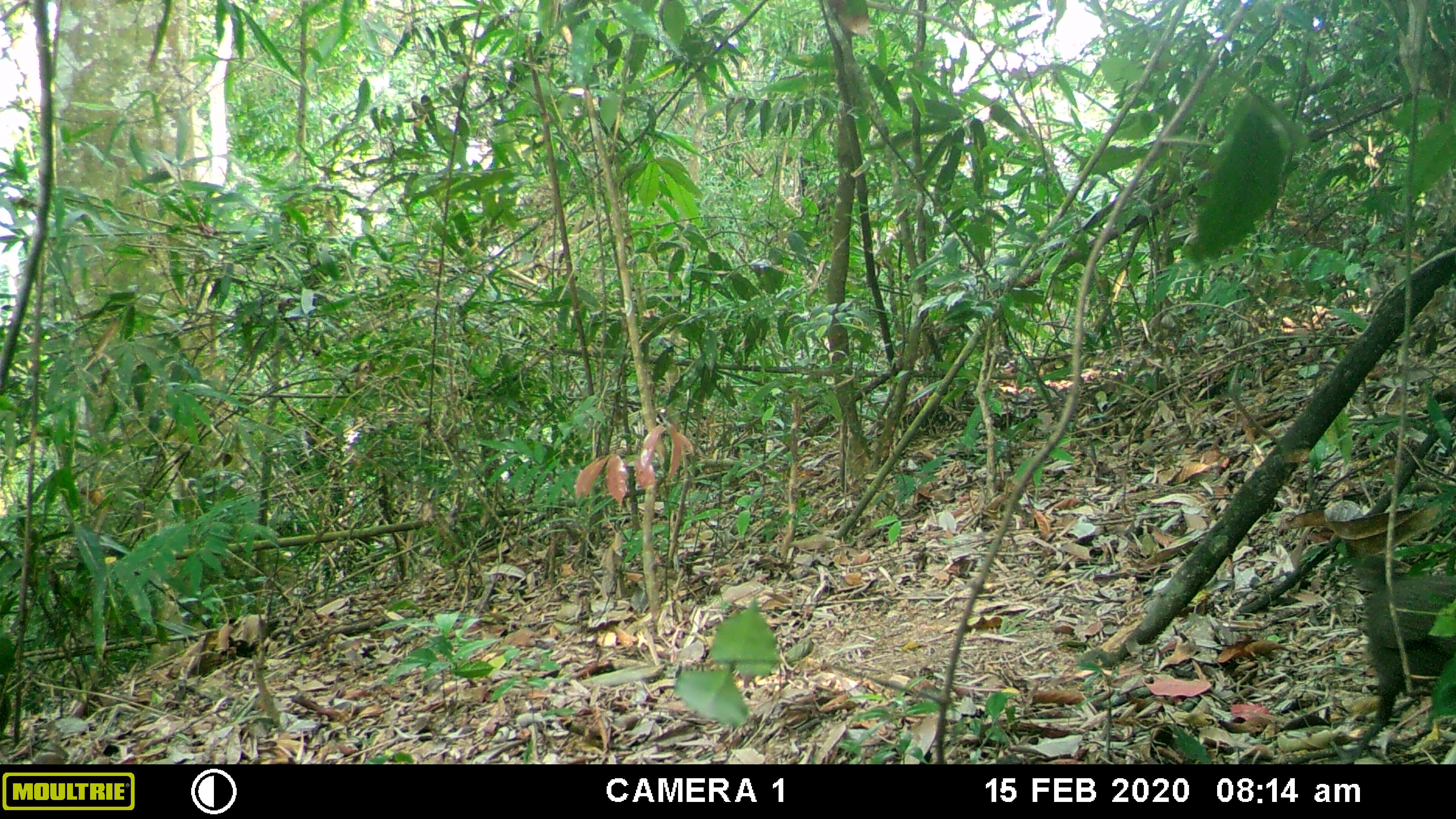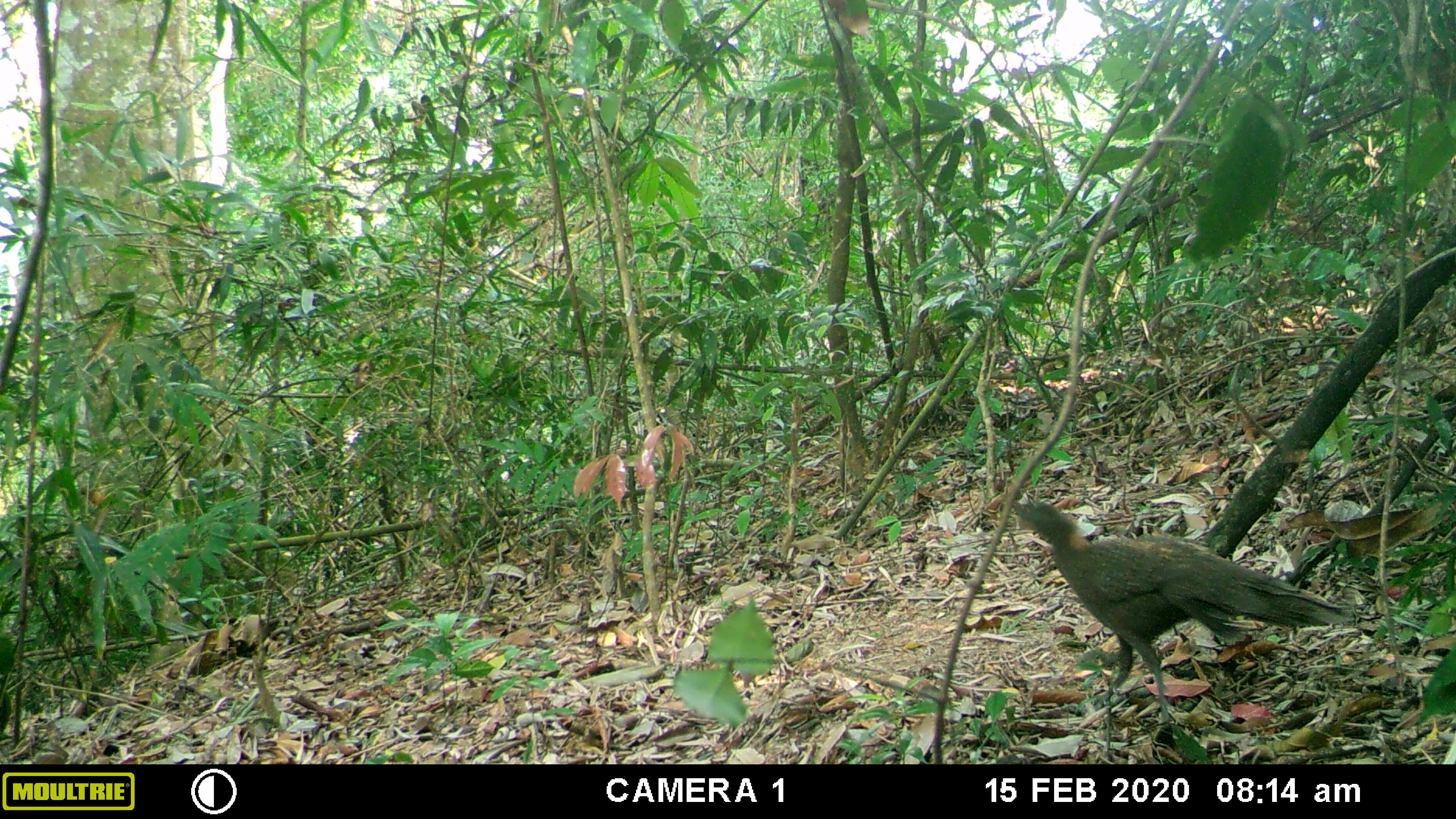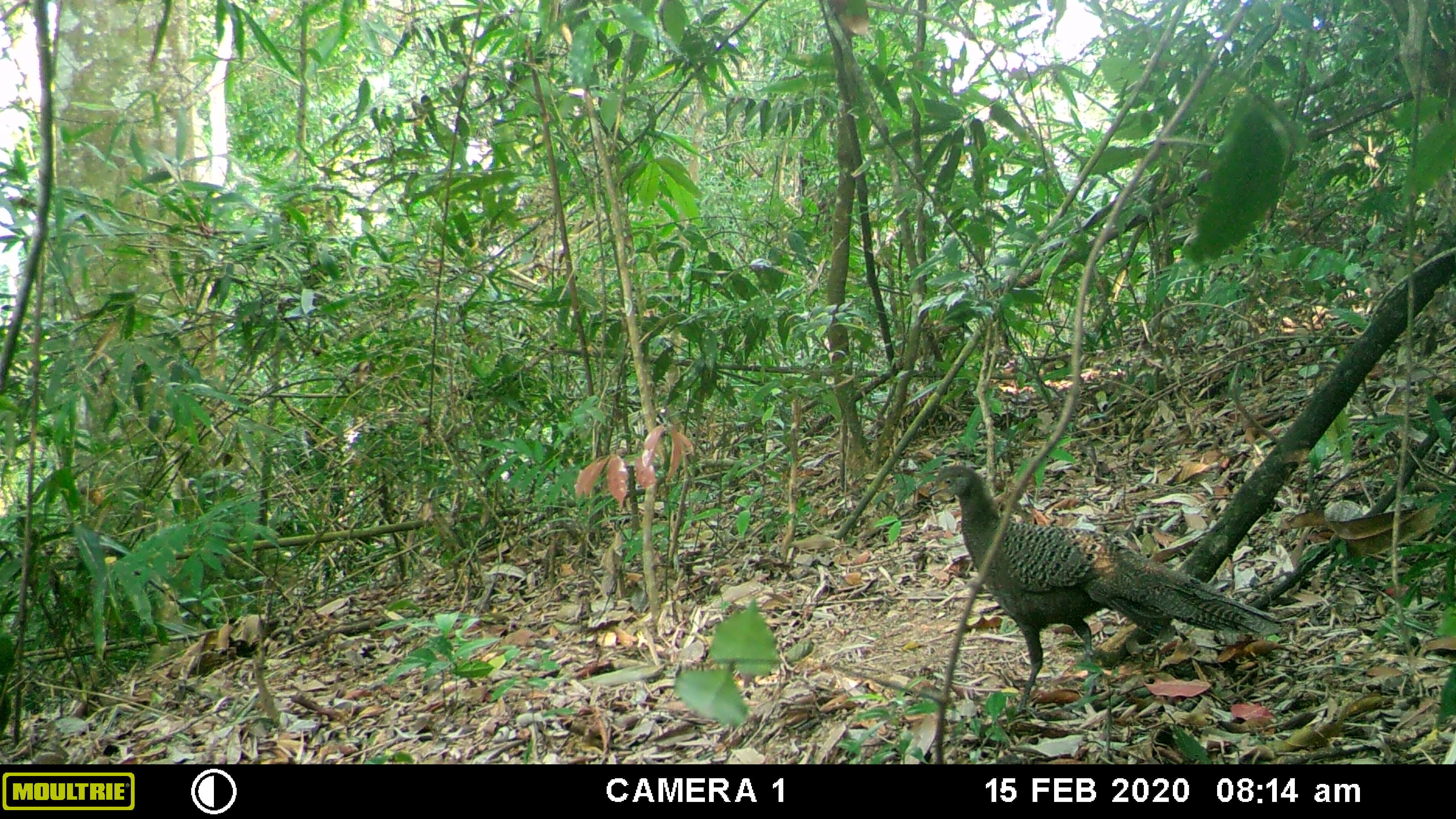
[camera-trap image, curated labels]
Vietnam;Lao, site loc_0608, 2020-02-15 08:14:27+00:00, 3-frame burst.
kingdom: Animalia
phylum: Chordata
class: Aves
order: Galliformes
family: Phasianidae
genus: Polyplectron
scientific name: Polyplectron bicalcaratum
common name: gray peacock-pheasant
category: grey peacock pheasant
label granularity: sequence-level